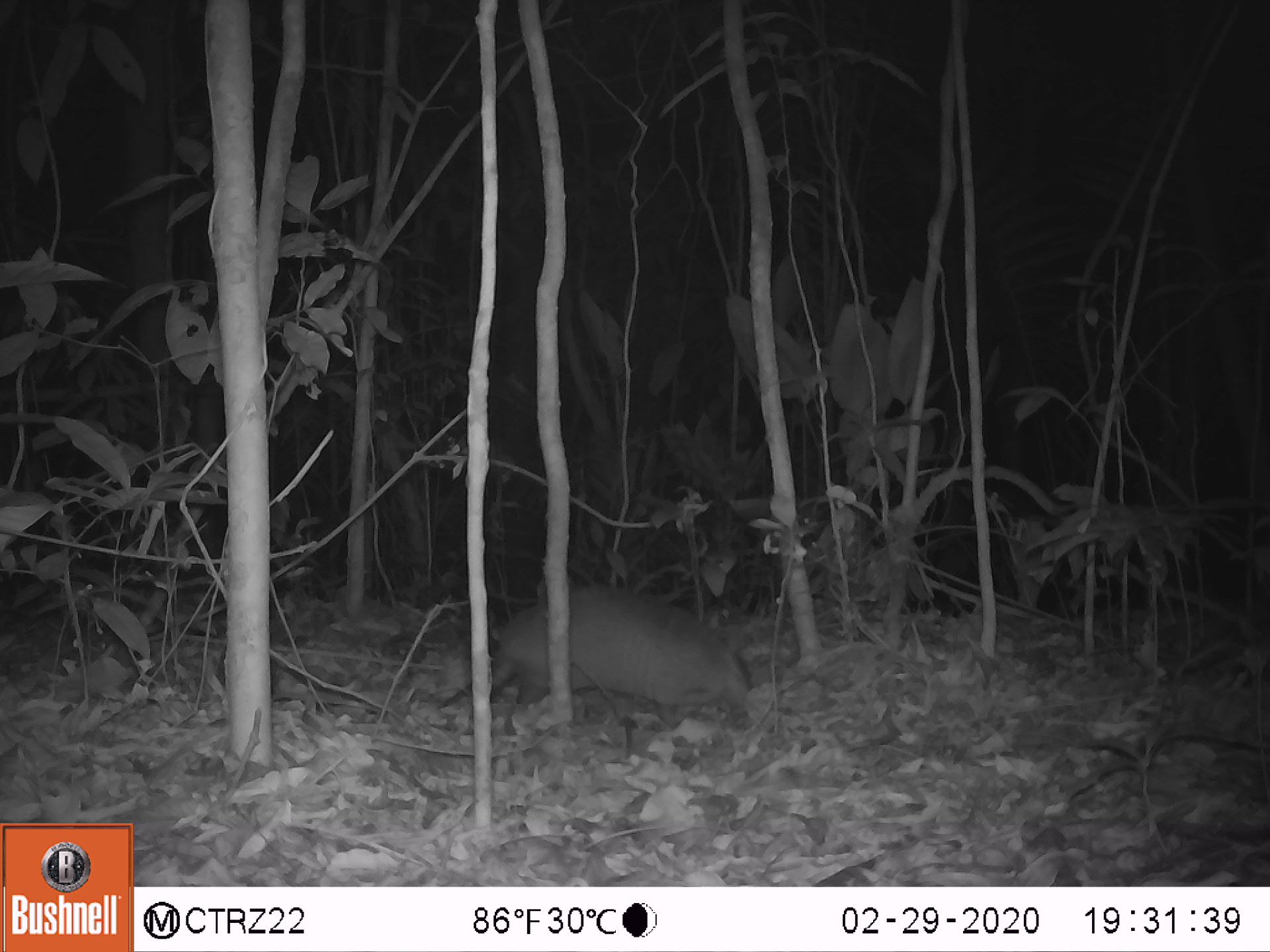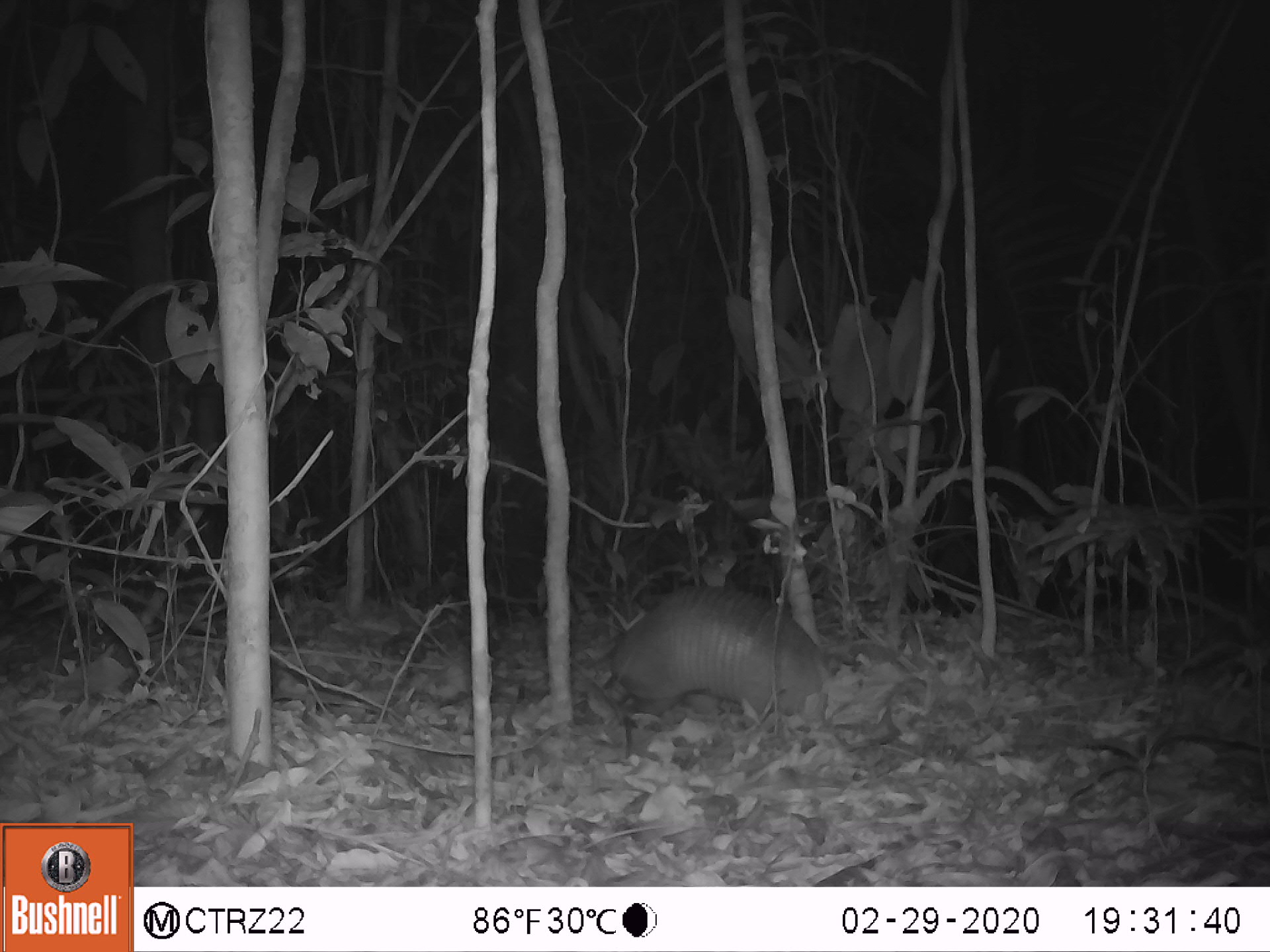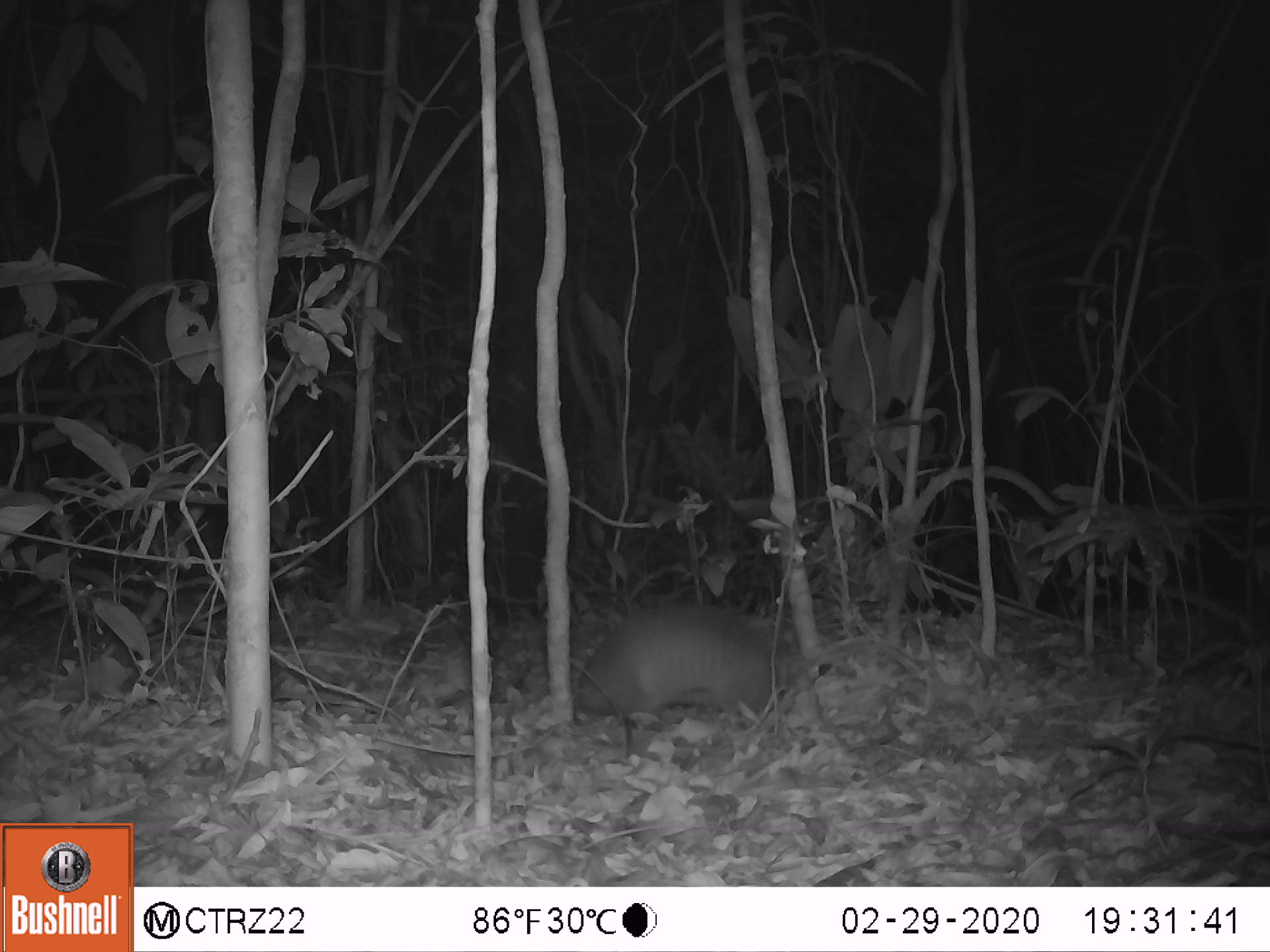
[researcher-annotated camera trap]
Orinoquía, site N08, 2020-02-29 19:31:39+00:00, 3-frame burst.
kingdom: Animalia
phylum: Chordata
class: Mammalia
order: Cingulata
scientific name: Cingulata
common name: armadillo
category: unknown armadillo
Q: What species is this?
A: Unknown armadillo (armadillo) (Cingulata).